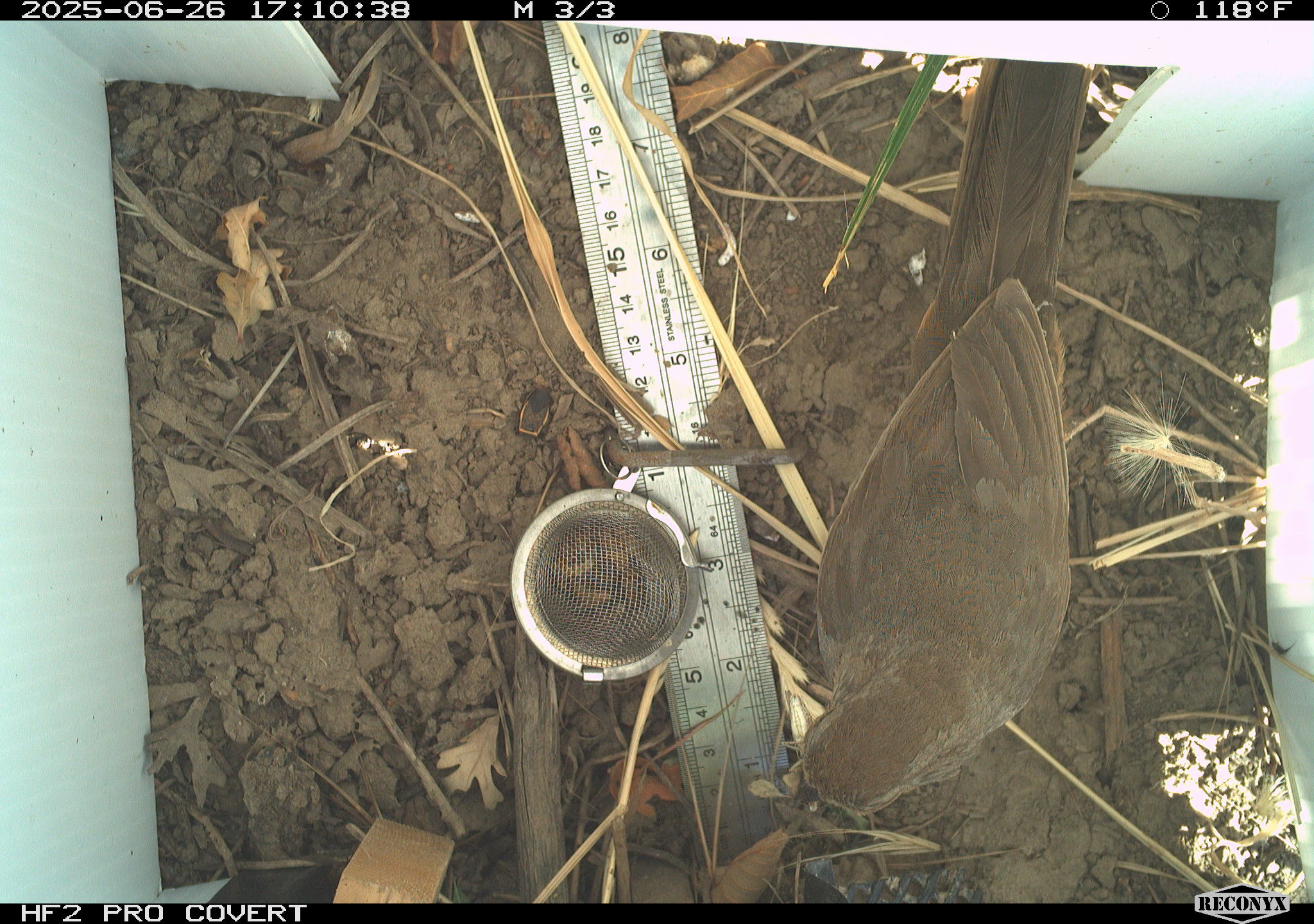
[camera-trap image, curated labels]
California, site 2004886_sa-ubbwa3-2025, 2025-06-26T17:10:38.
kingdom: Animalia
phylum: Chordata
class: Aves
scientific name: Aves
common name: bird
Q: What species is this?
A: Bird (Aves).